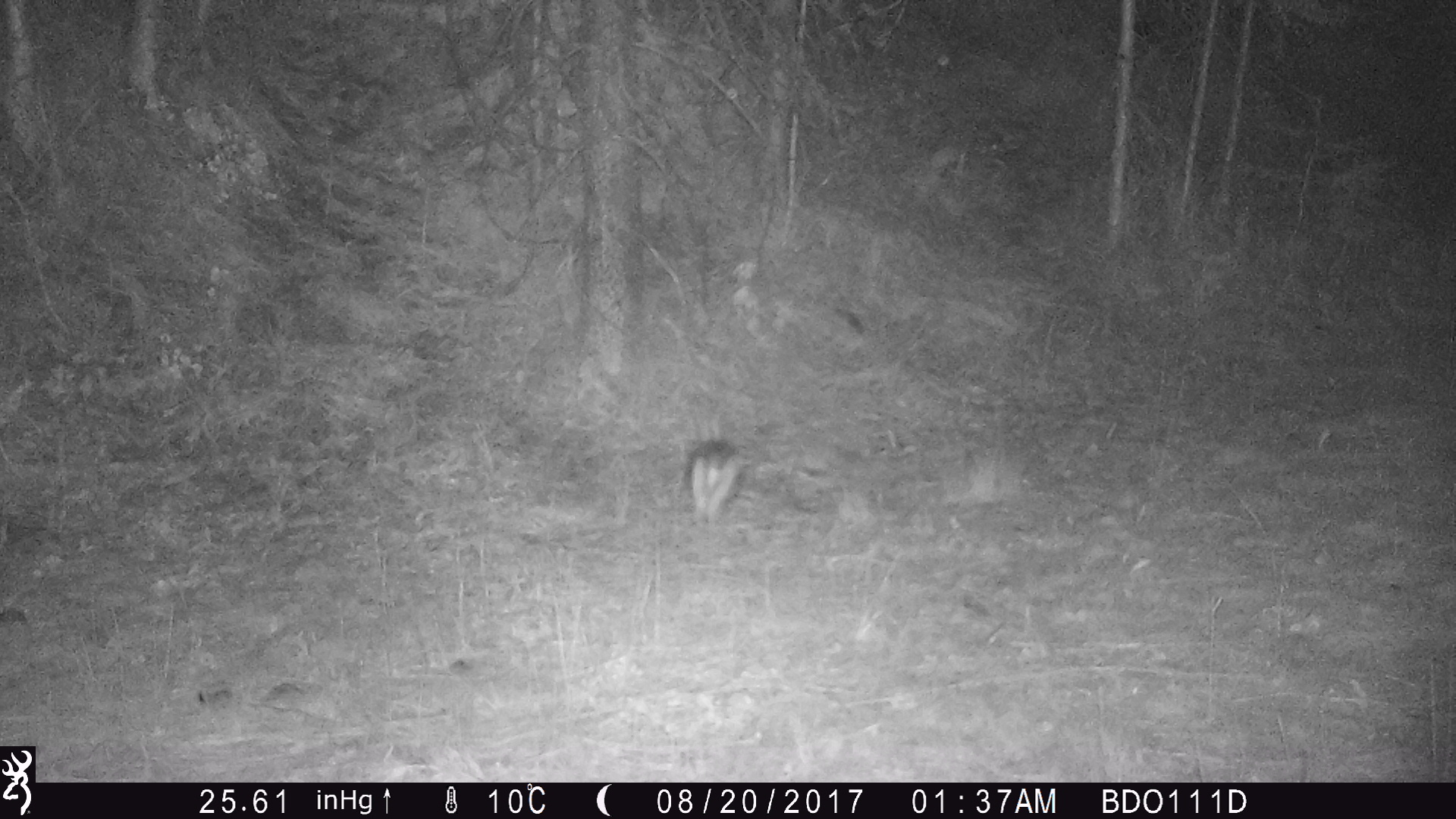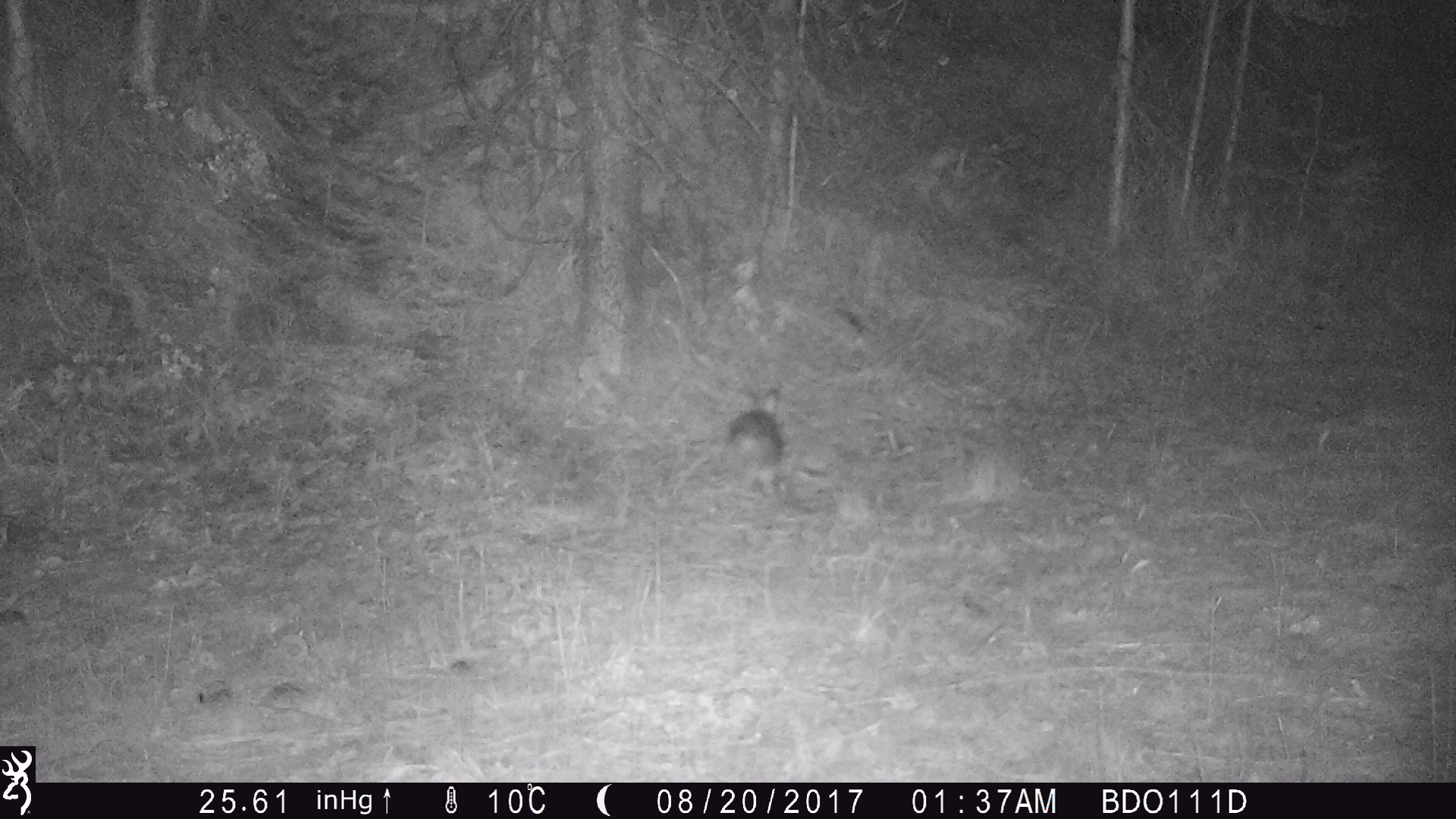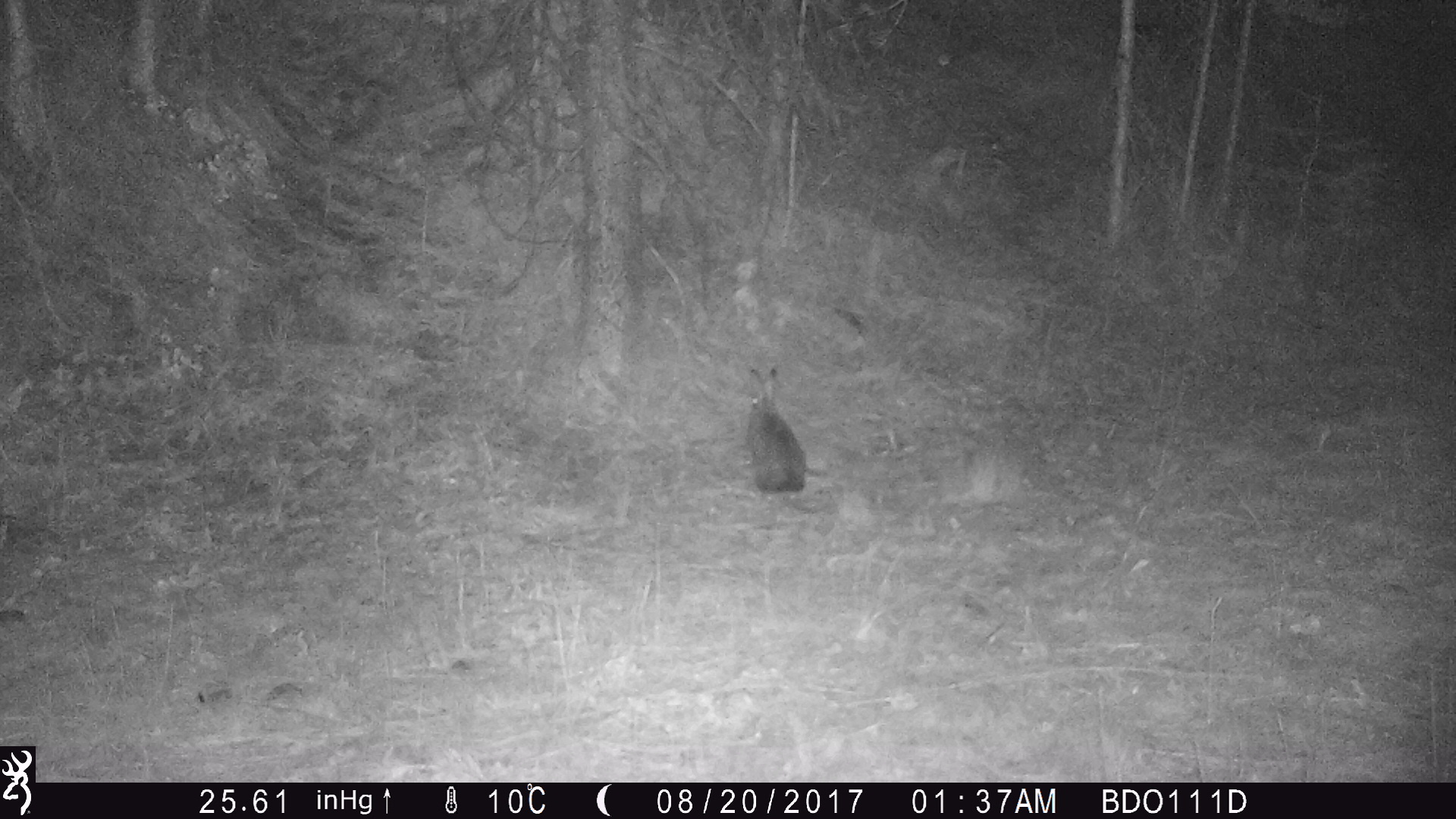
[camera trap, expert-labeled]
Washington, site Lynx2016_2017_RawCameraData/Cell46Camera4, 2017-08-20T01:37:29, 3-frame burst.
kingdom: Animalia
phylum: Chordata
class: Mammalia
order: Lagomorpha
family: Leporidae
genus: Lepus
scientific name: Lepus americanus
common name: snowshoe hare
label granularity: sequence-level